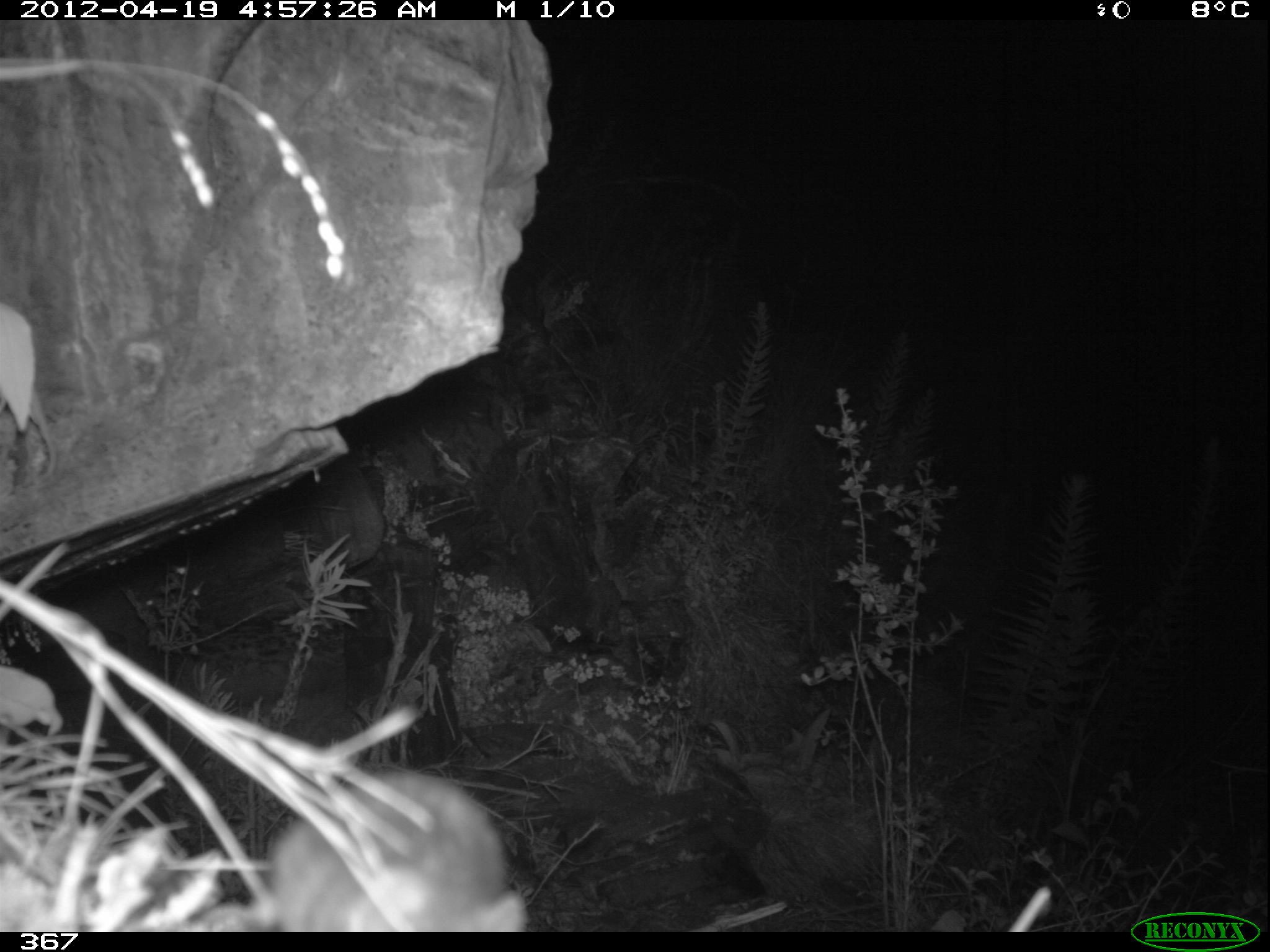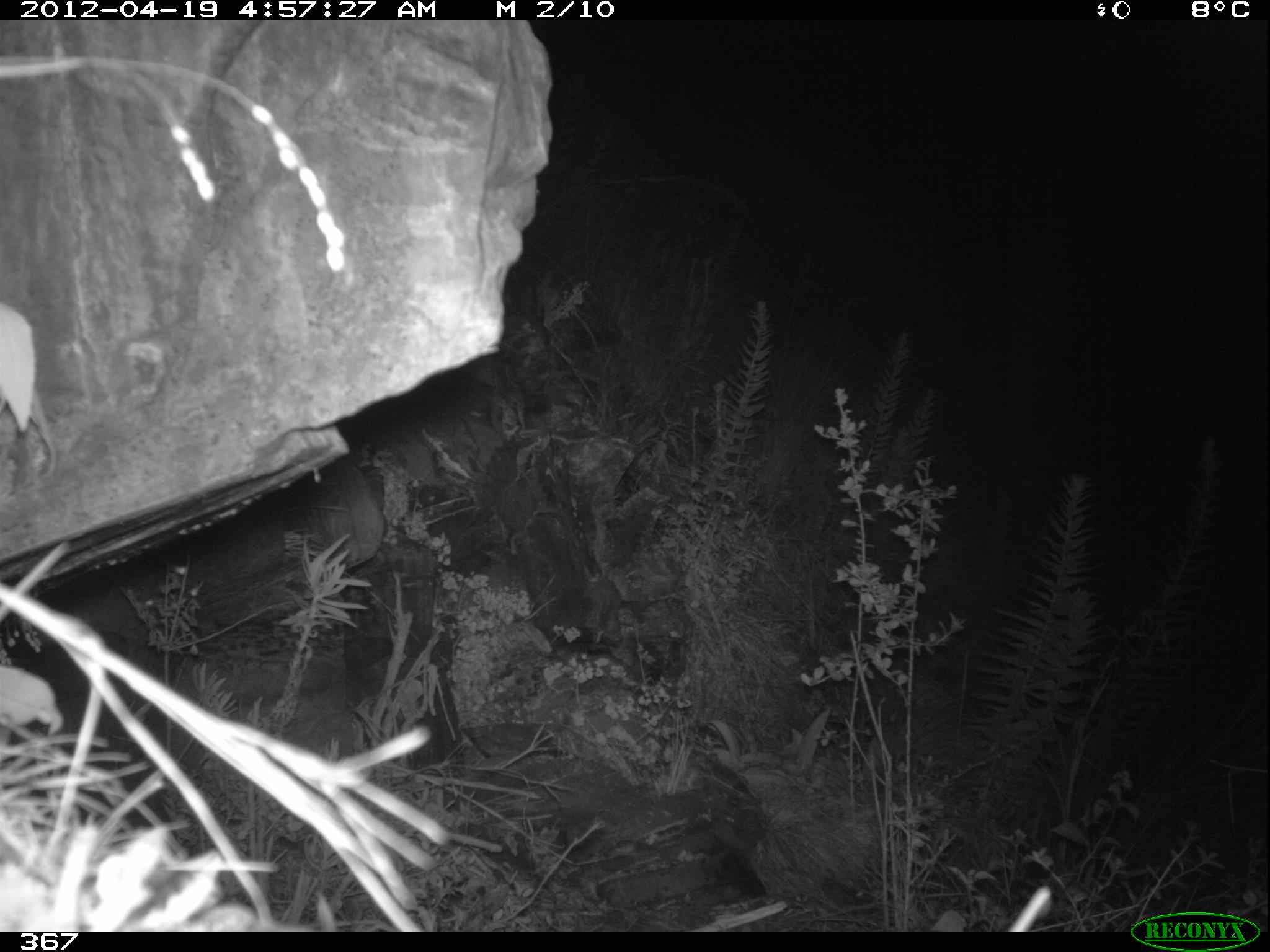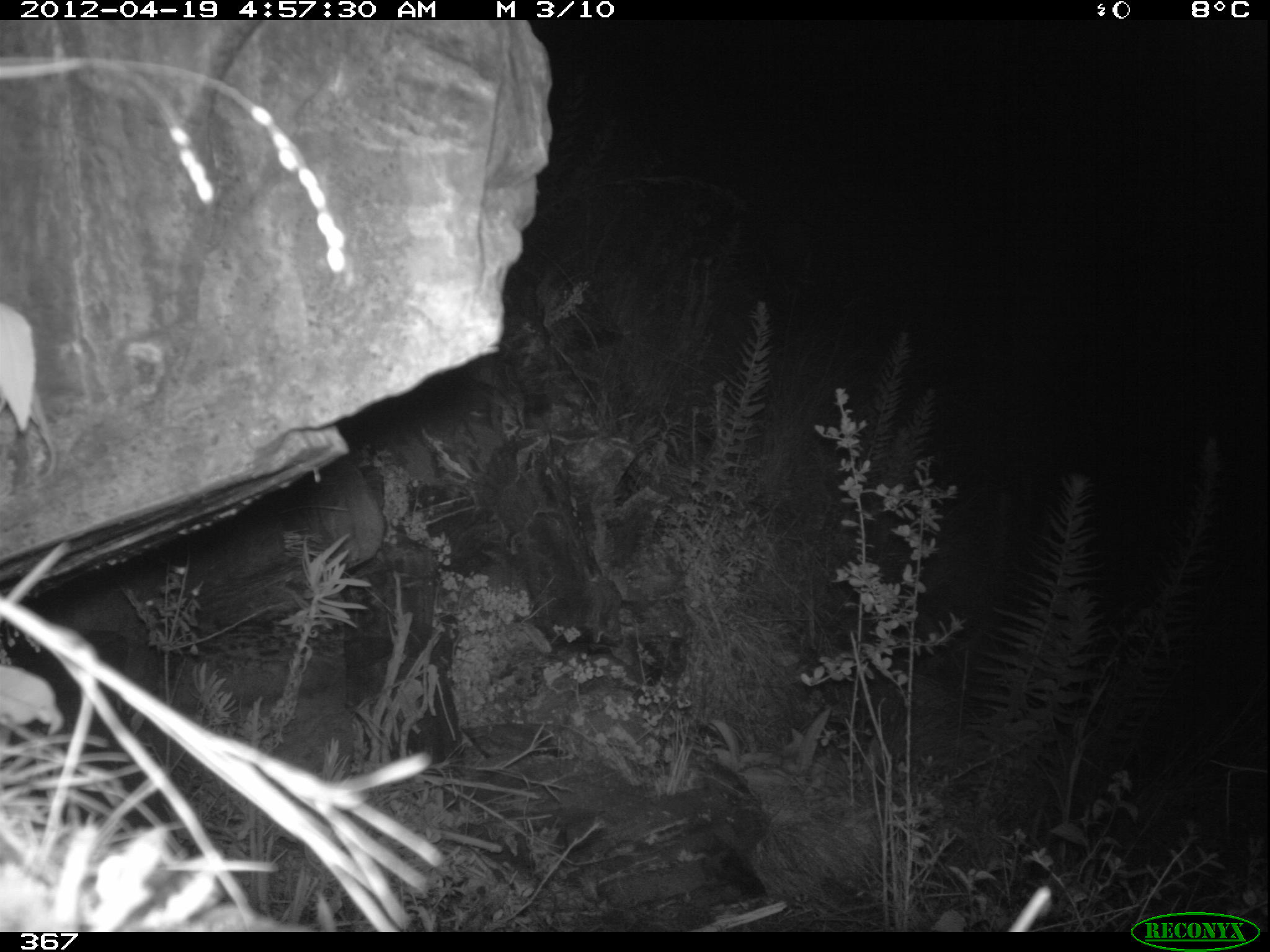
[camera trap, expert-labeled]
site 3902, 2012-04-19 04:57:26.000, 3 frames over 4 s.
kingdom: Animalia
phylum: Chordata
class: Mammalia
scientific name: Marsupialia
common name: marsupials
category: unknown marsupial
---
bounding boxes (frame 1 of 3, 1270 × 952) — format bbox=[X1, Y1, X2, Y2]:
unknown marsupial: bbox=[268, 769, 526, 932]